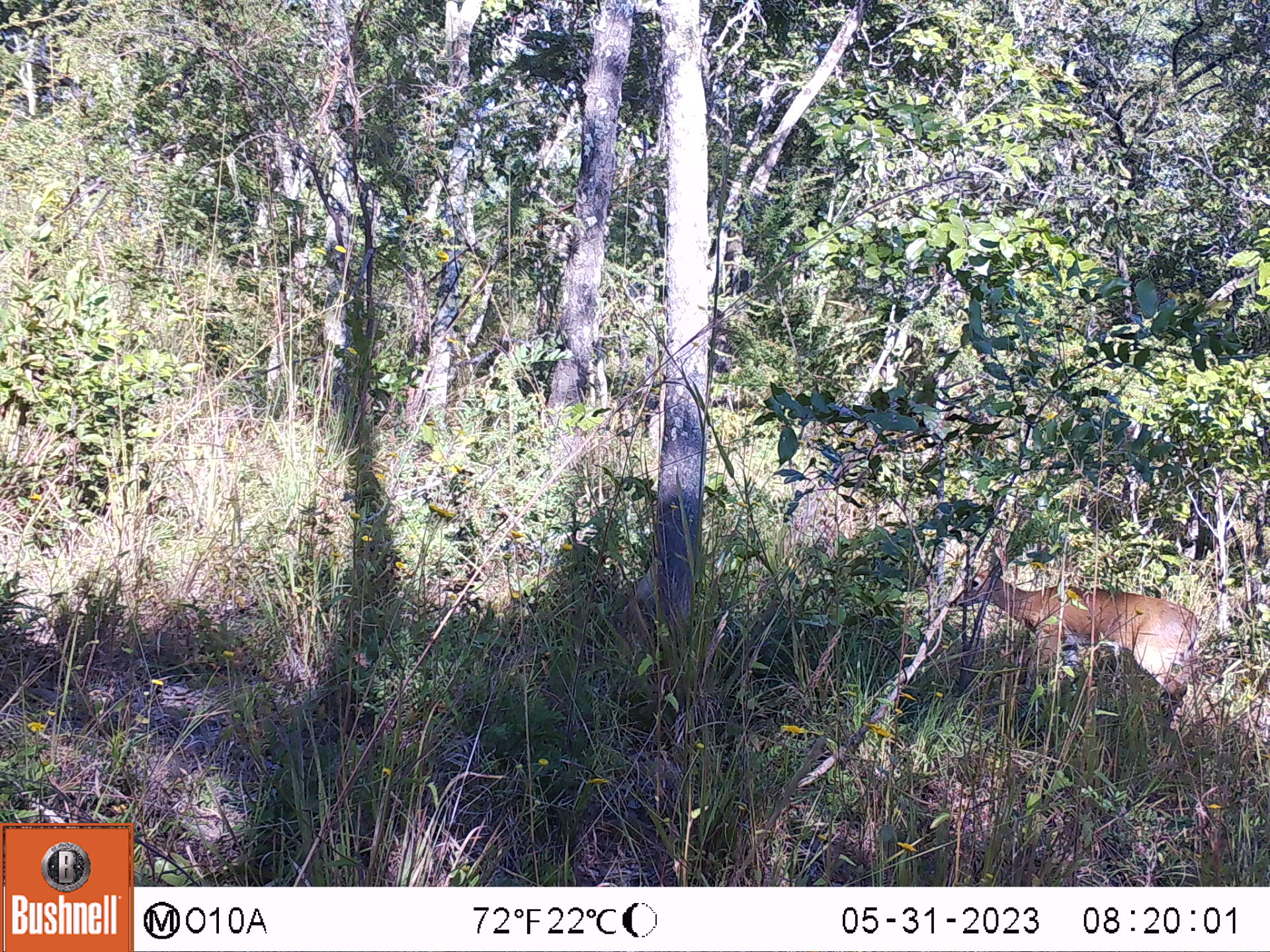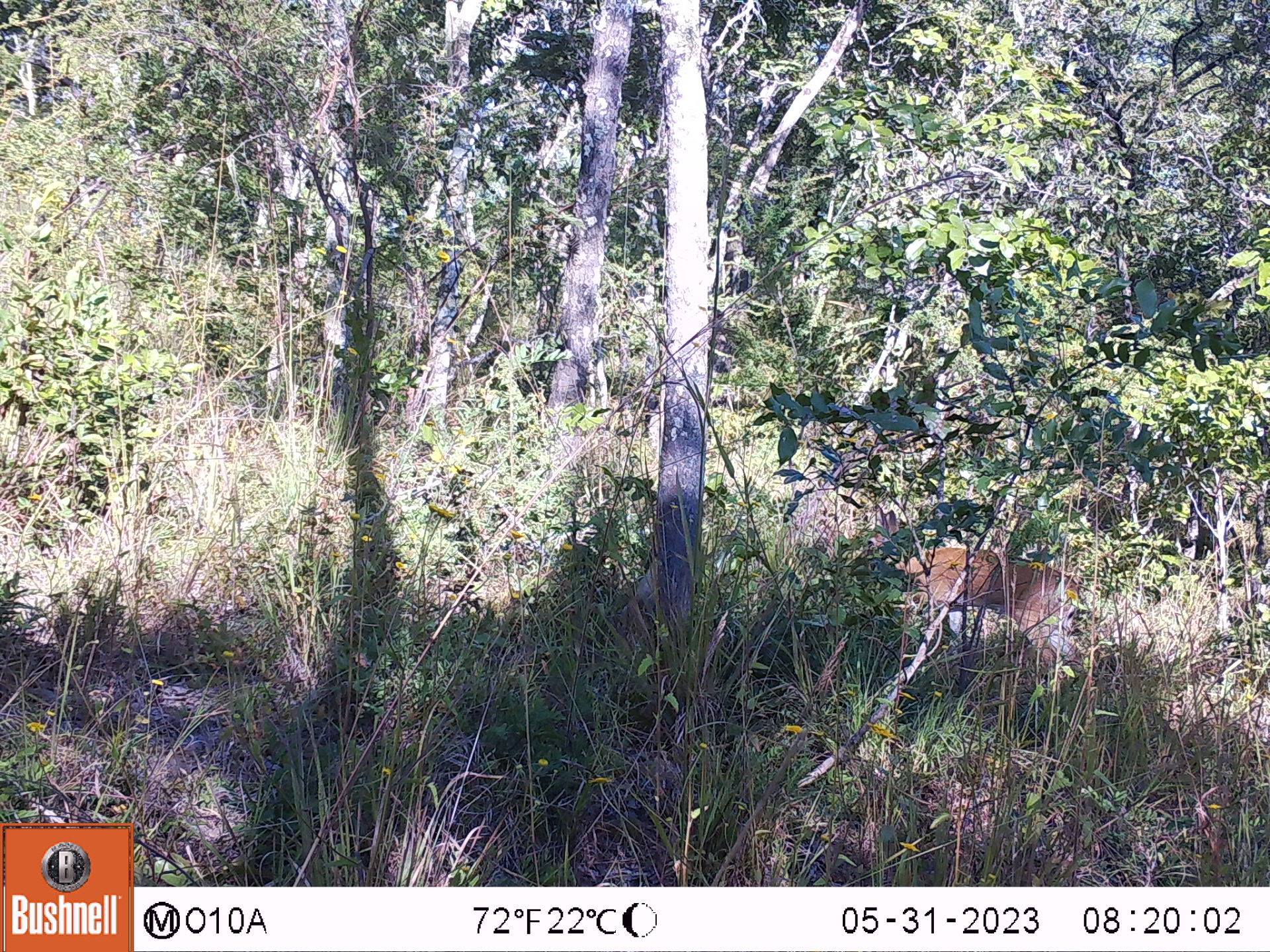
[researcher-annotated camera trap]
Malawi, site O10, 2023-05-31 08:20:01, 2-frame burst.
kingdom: Animalia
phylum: Chordata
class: Mammalia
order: Artiodactyla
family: Bovidae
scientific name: Antilopinae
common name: small antelope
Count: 1.